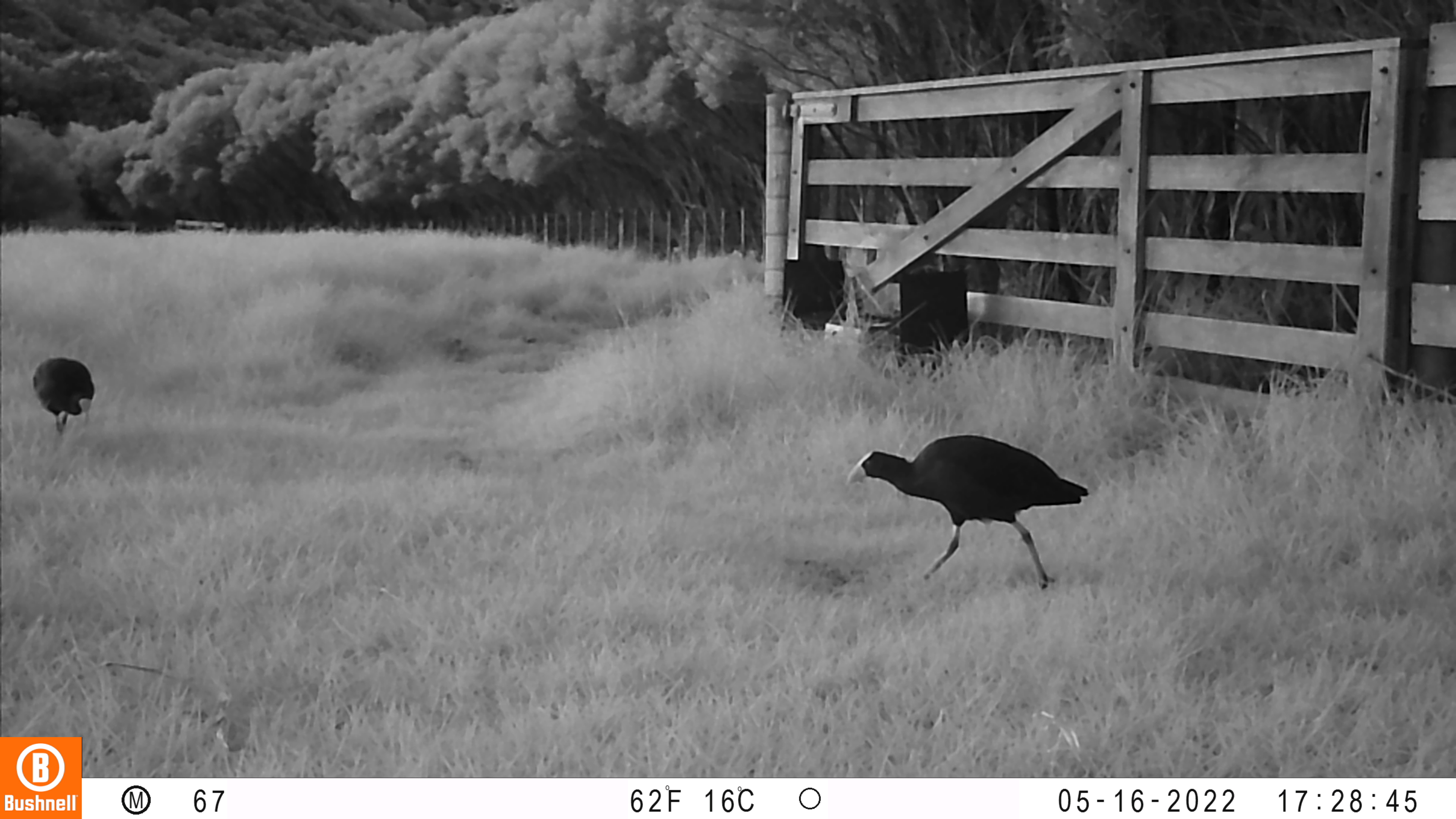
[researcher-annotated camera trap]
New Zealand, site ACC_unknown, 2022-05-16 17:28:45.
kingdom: Animalia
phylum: Chordata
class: Aves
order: Gruiformes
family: Rallidae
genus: Porphyrio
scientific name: Porphyrio melanotus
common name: australasian swamphen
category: pukeko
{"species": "pukeko (australasian swamphen) (Porphyrio melanotus)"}